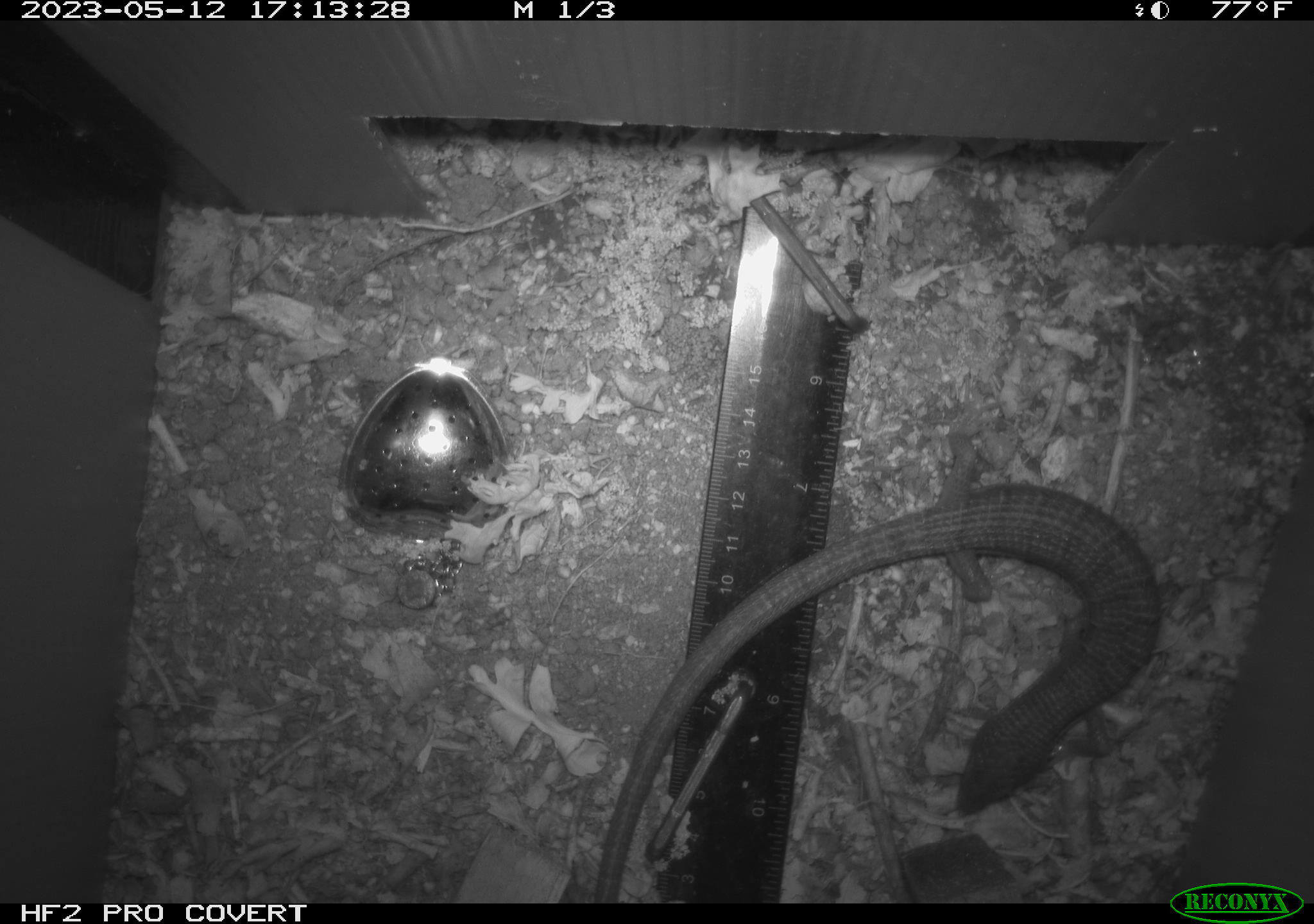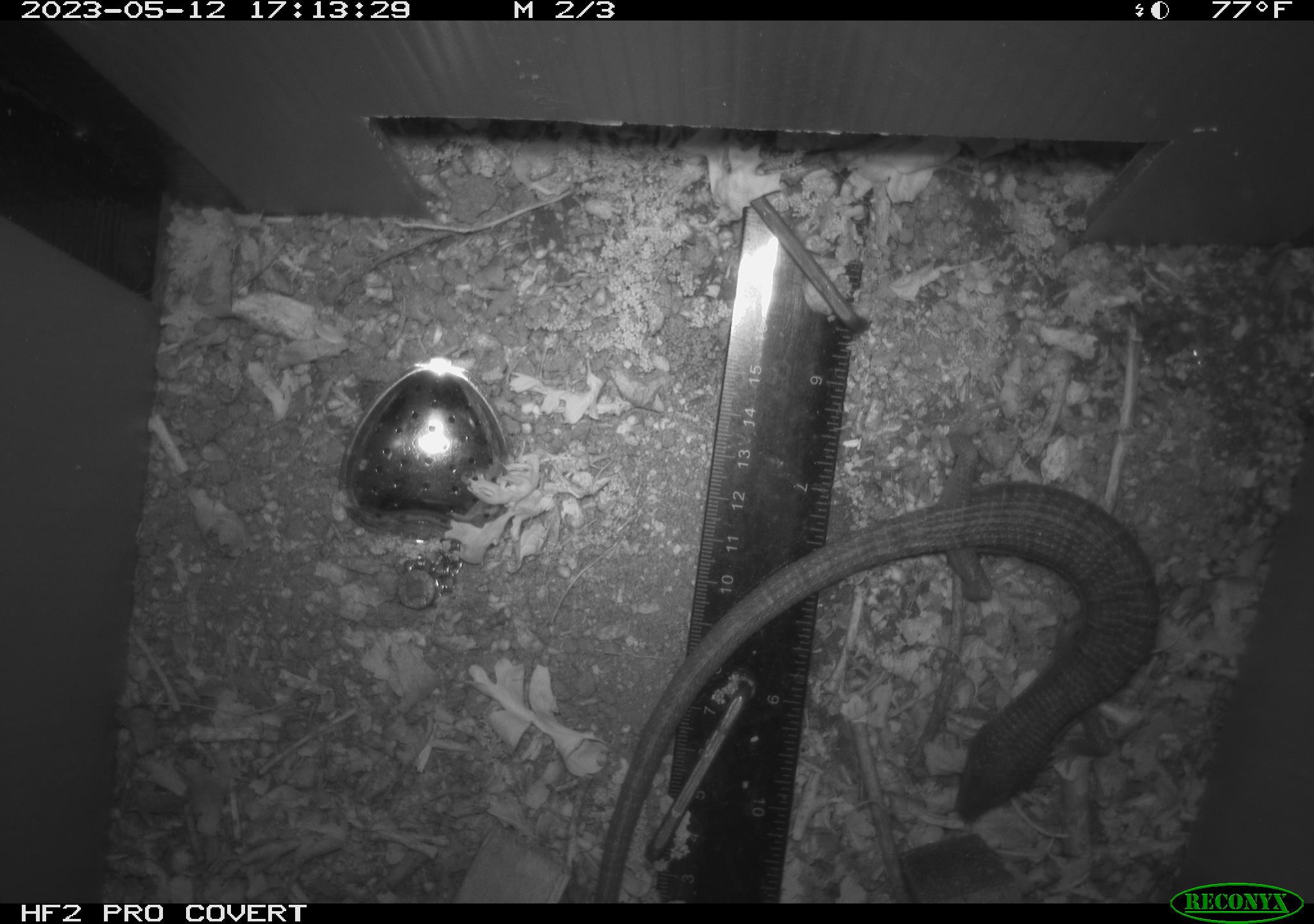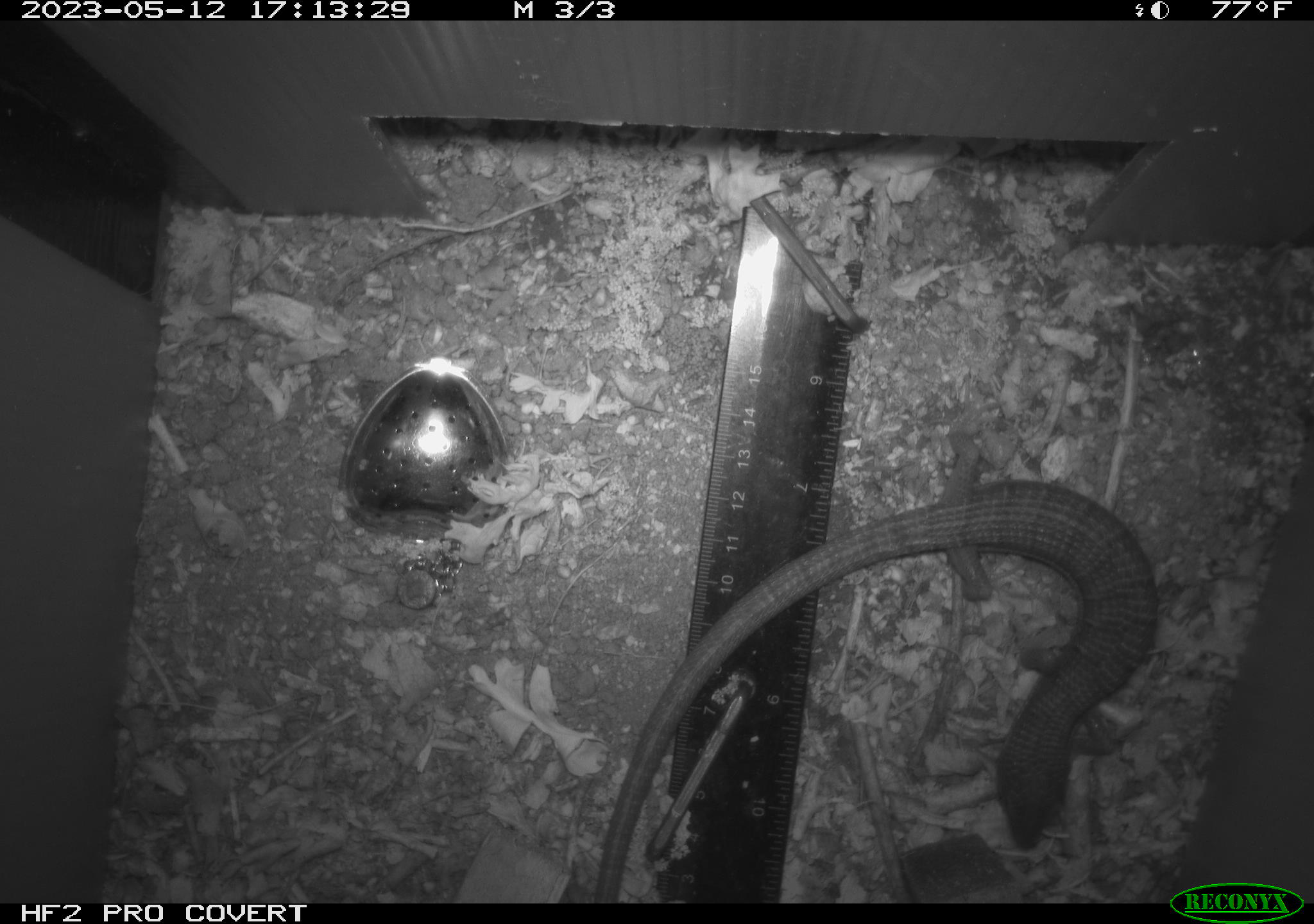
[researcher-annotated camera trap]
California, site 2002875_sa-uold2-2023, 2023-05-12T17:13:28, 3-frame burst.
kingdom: Animalia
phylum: Chordata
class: Reptilia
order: Squamata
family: Anguidae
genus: Elgaria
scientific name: Elgaria multicarinata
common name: southern alligator lizard